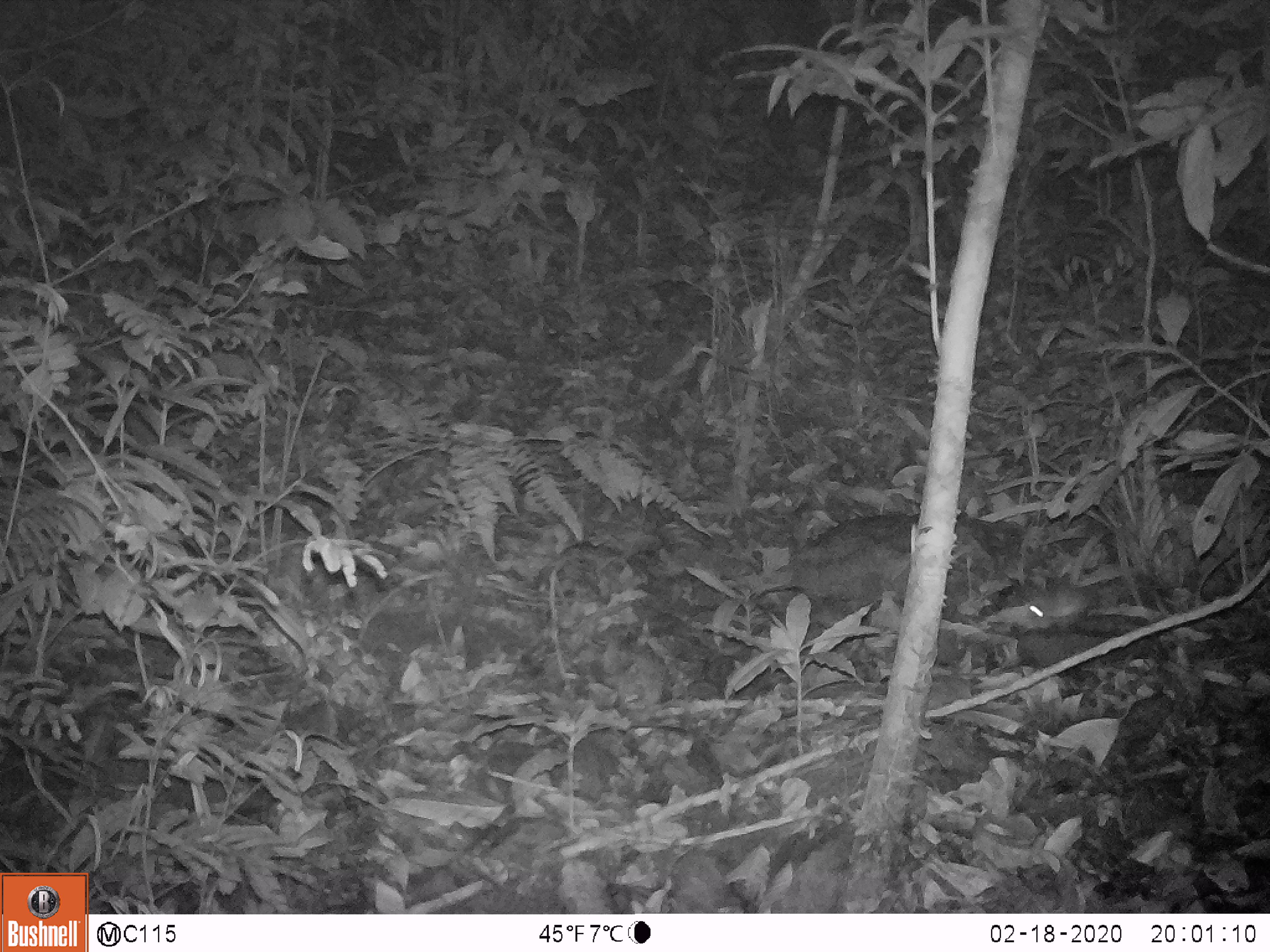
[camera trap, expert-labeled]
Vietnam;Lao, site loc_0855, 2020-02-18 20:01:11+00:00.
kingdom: Animalia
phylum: Chordata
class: Mammalia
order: Rodentia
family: Muridae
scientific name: Muridae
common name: old-world mice and rats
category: unidentified murid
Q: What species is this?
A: Unidentified murid (old-world mice and rats) (Muridae).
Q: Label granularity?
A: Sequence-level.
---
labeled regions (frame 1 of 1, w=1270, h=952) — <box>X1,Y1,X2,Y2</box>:
unidentified murid: <box>984,580,1117,630</box>